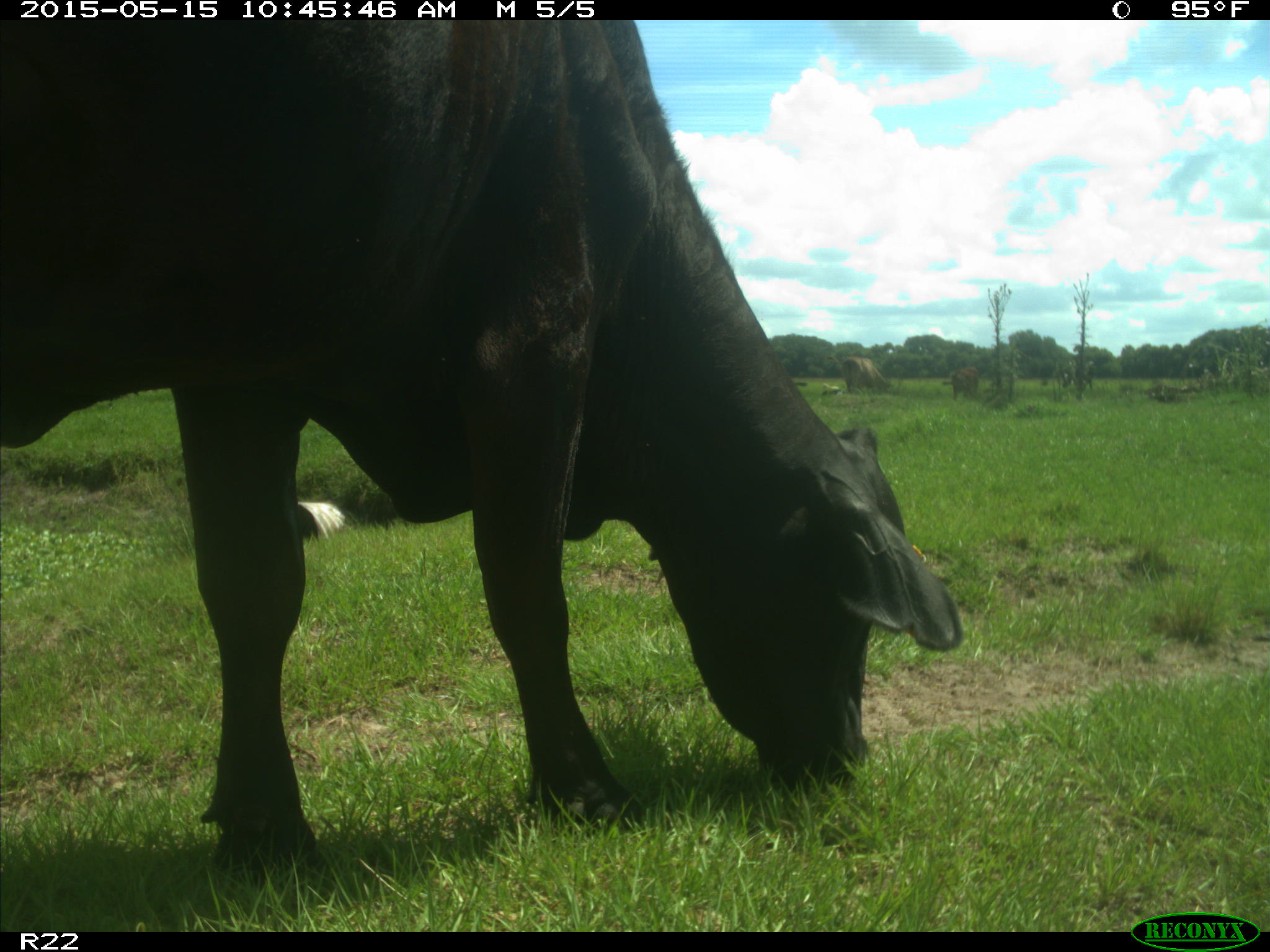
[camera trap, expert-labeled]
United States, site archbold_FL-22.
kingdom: Animalia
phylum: Chordata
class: Mammalia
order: Artiodactyla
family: Bovidae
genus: Bos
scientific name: Bos taurus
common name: domestic cow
Bos taurus (domestic cow).